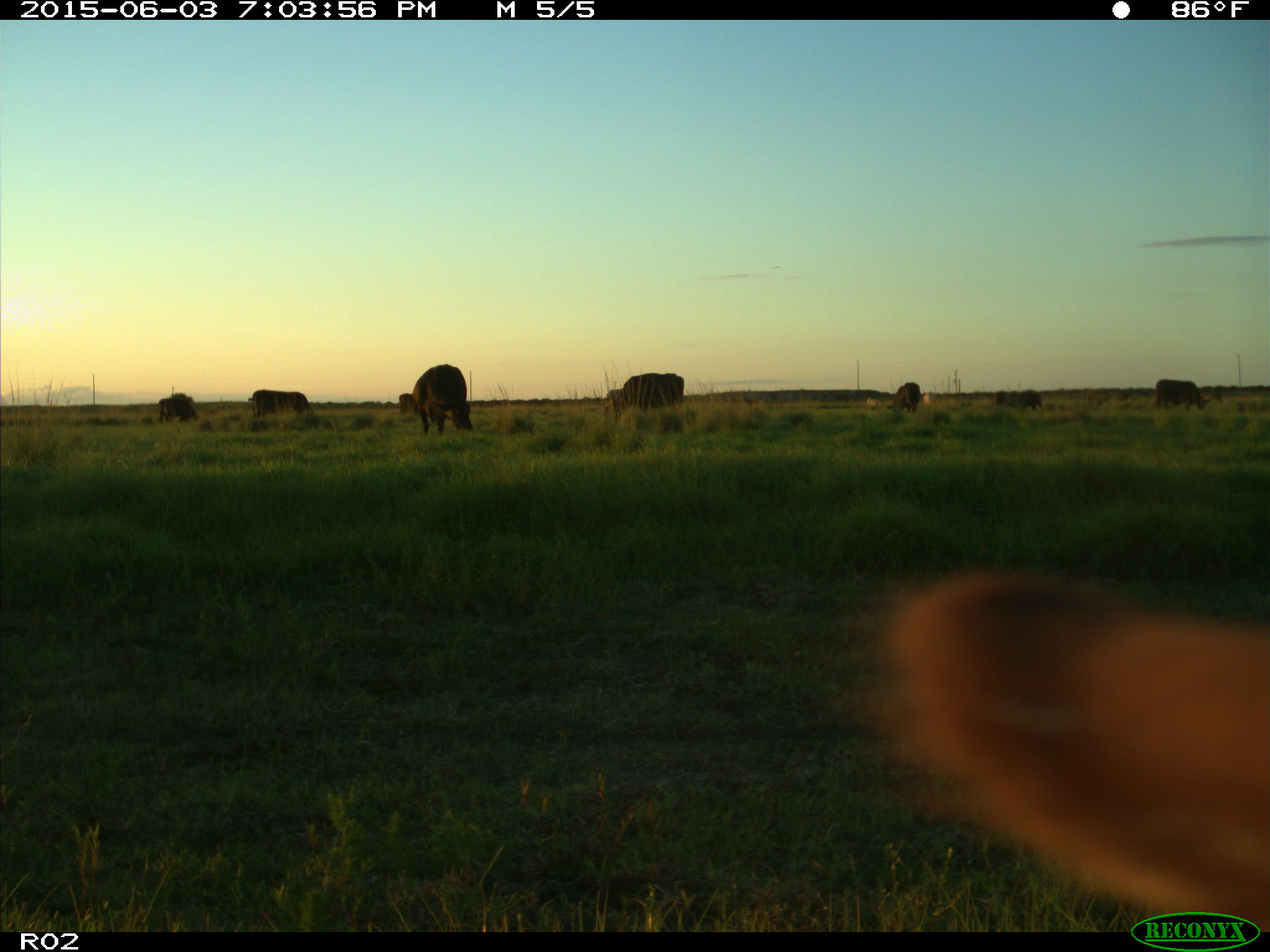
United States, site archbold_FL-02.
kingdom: Animalia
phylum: Chordata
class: Mammalia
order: Artiodactyla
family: Bovidae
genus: Bos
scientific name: Bos taurus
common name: domestic cow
Bos taurus (domestic cow).